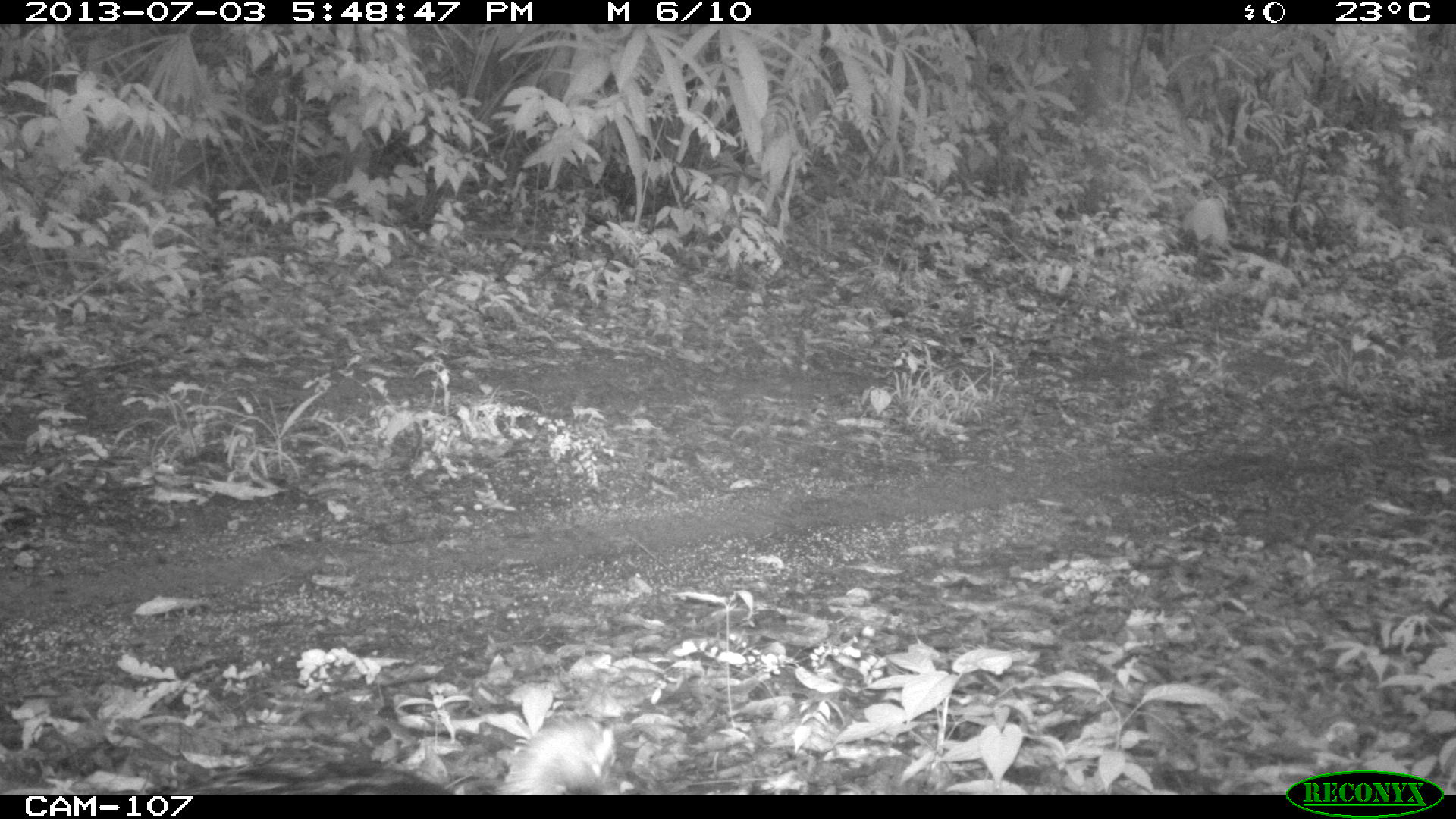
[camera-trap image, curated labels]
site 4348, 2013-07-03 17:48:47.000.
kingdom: Animalia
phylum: Chordata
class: Aves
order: Galliformes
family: Phasianidae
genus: Meleagris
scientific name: Meleagris ocellata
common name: ocellated turkey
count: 1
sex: female